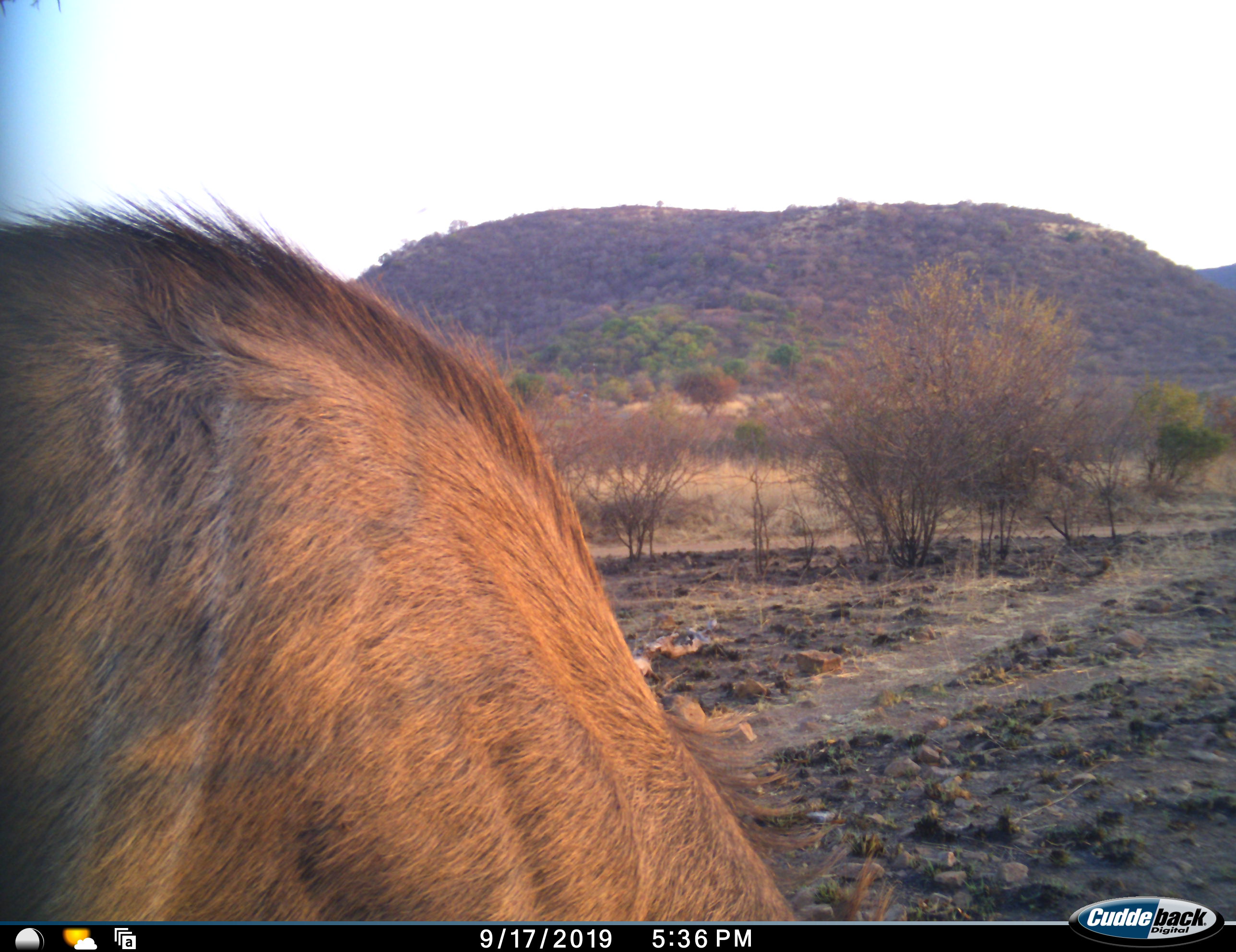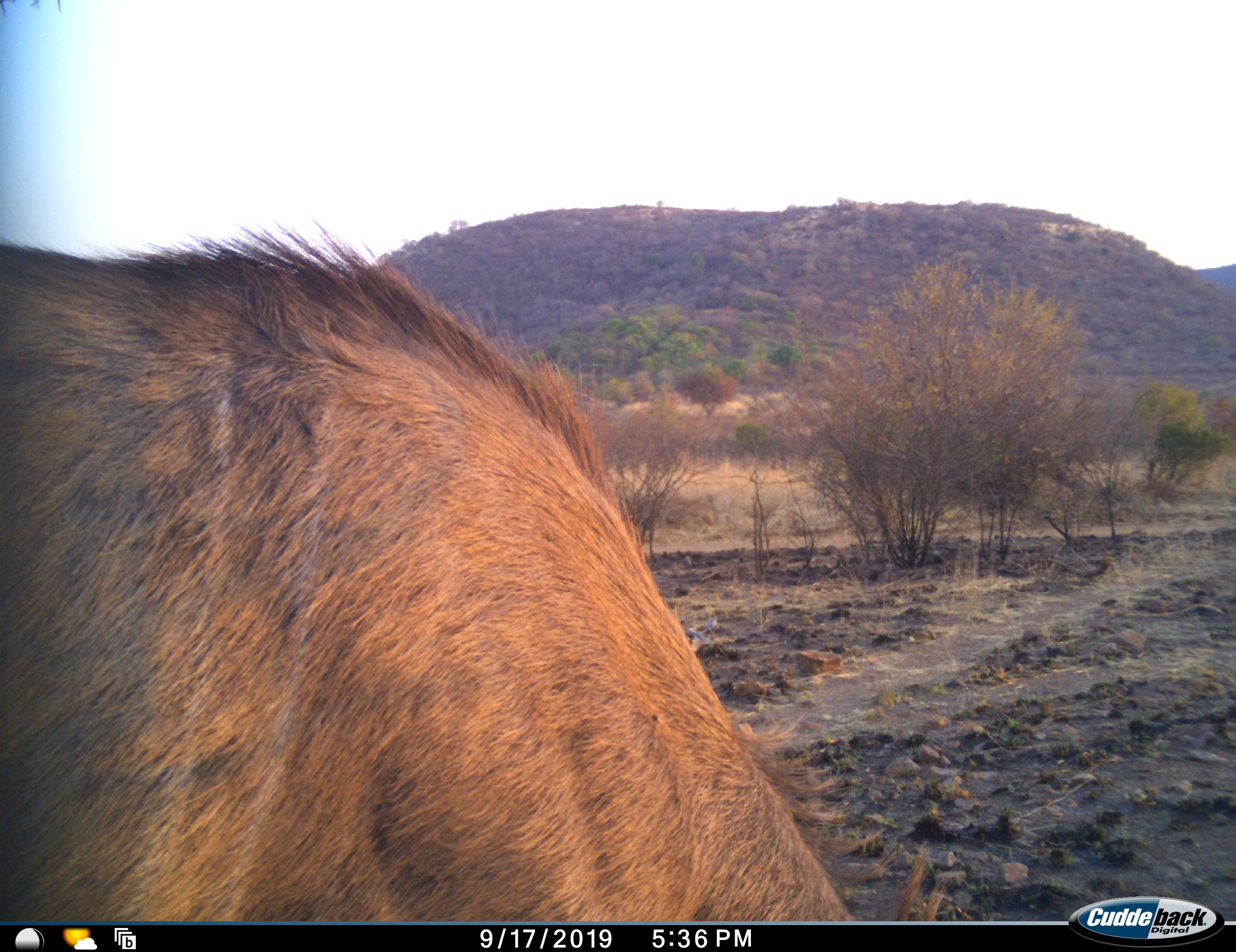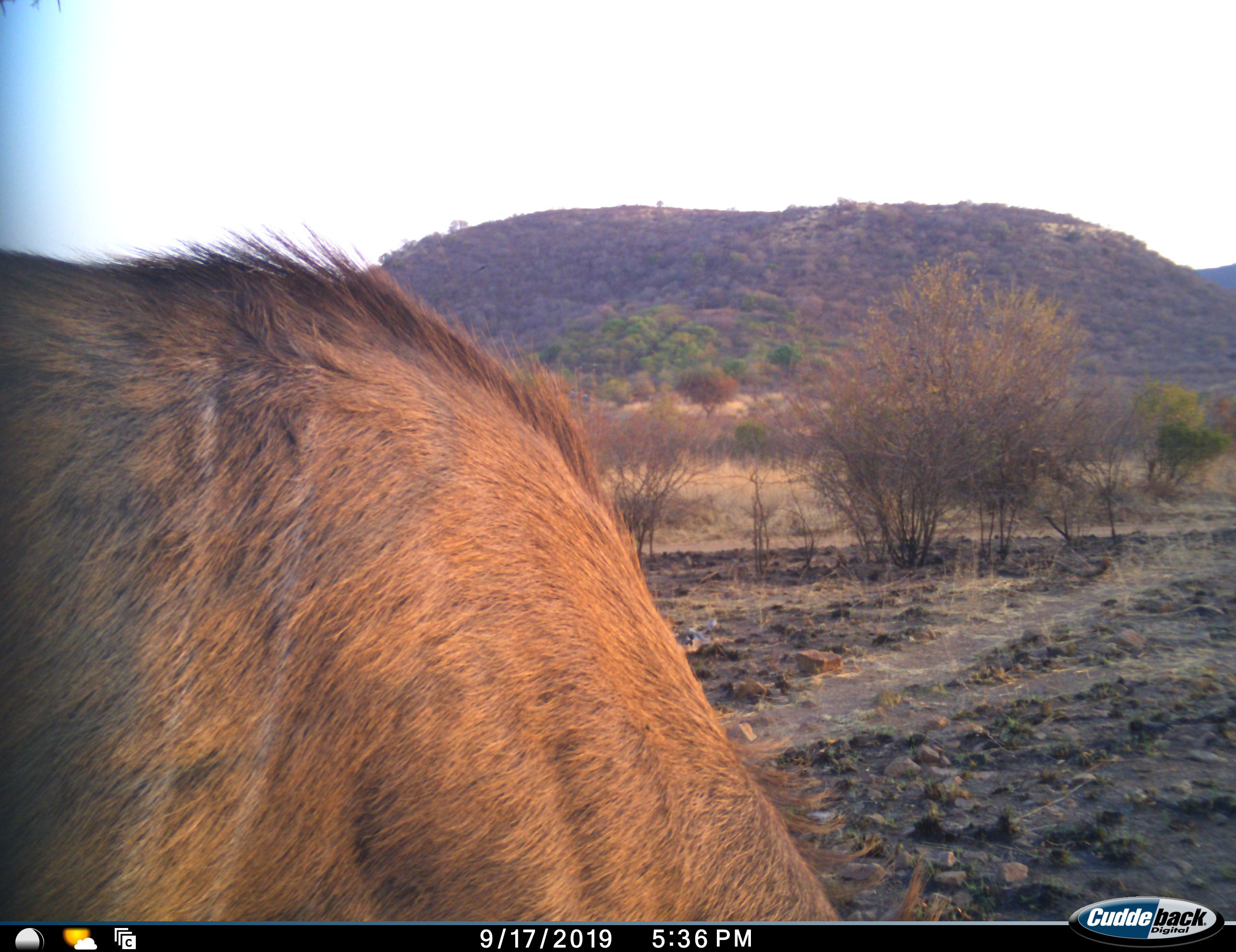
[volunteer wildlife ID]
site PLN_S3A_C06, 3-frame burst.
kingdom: Animalia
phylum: Chordata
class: Mammalia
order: Artiodactyla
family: Bovidae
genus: Tragelaphus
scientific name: Tragelaphus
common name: kudu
Kudu (Tragelaphus), count 1. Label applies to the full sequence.